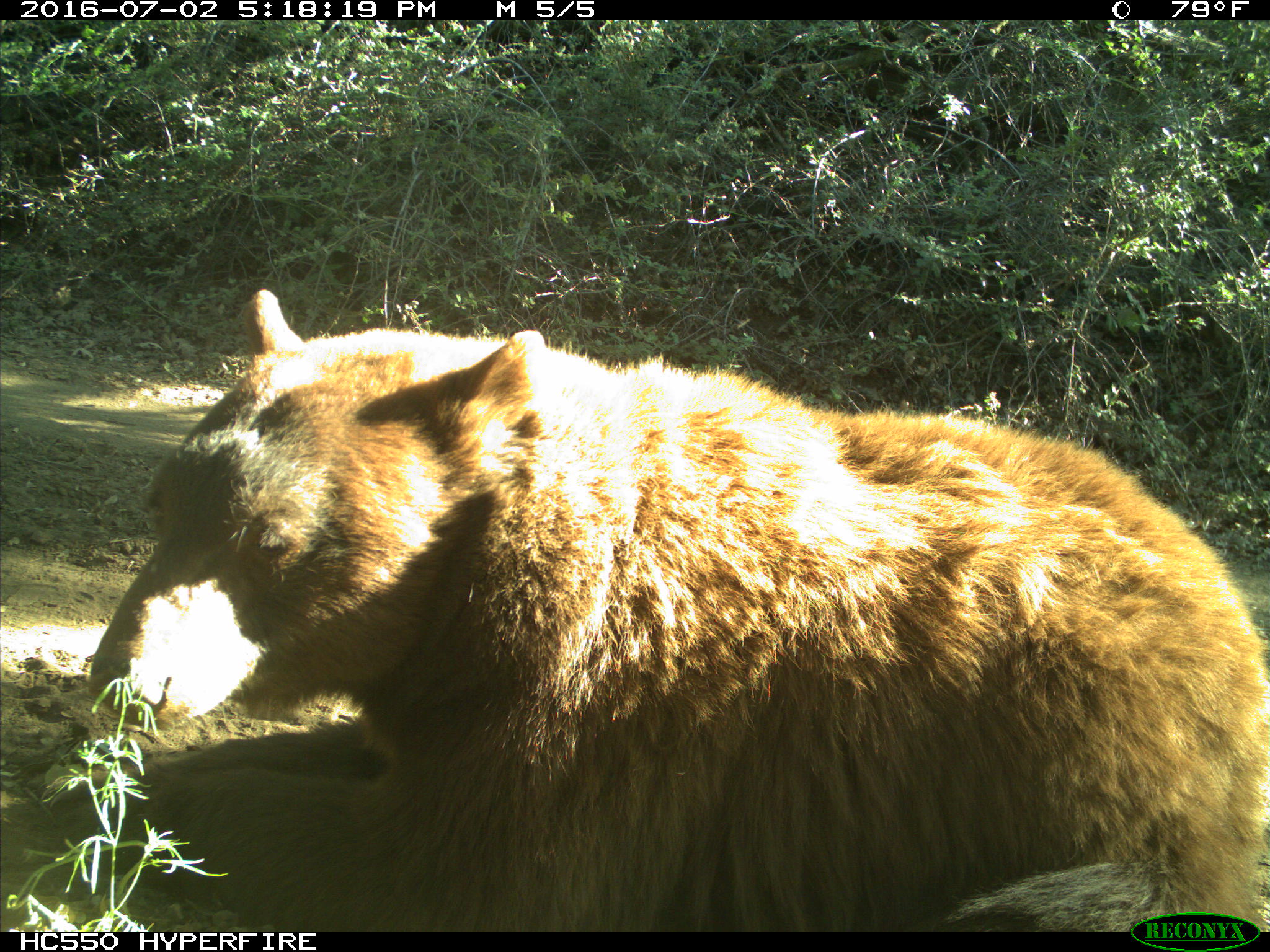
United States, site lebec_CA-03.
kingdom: Animalia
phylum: Chordata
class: Mammalia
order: Carnivora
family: Ursidae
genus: Ursus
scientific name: Ursus americanus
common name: american black bear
Ursus americanus (american black bear).